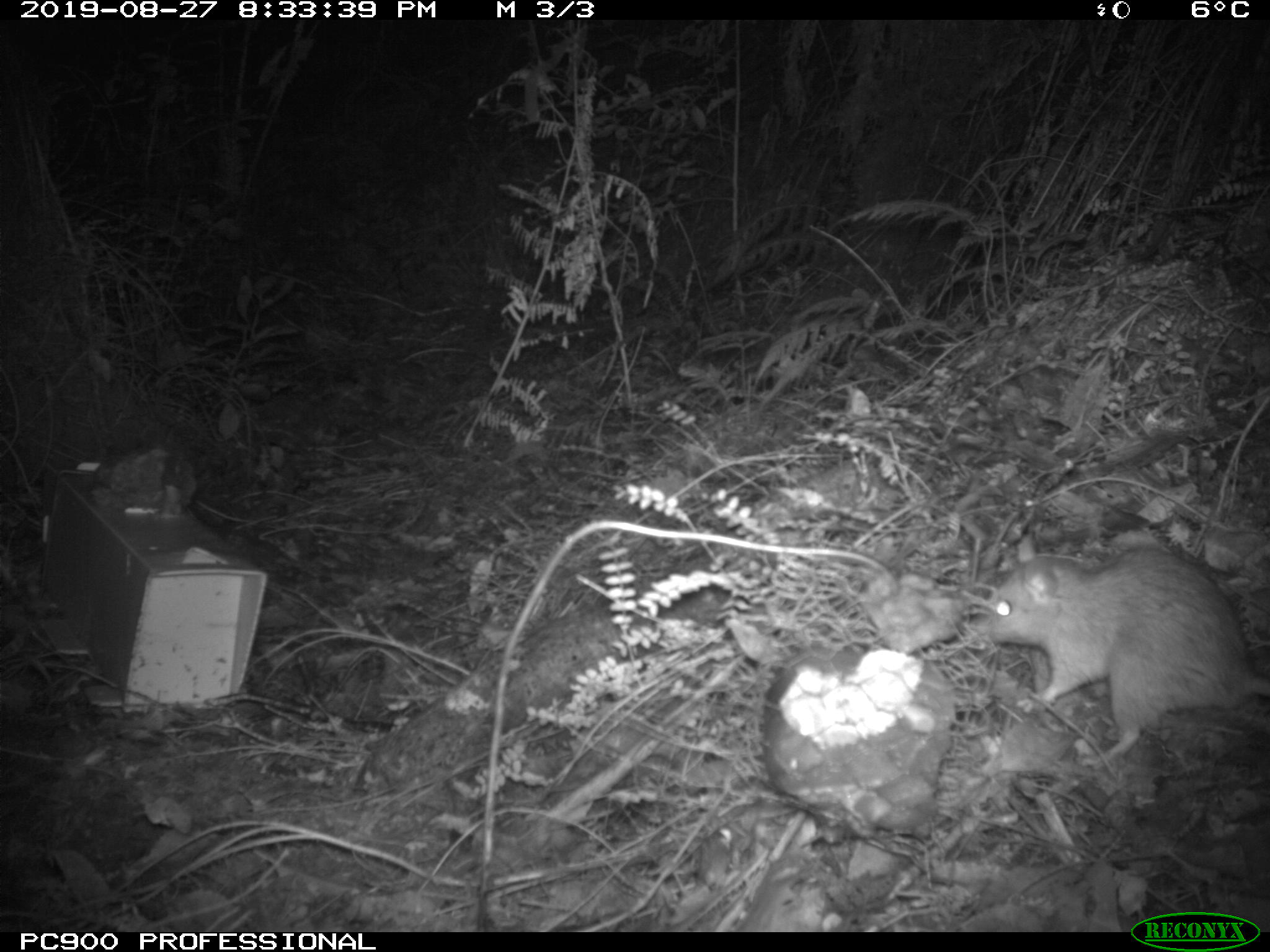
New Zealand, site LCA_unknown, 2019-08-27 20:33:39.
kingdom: Animalia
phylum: Chordata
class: Mammalia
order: Rodentia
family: Muridae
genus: Rattus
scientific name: Rattus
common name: rat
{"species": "rat (Rattus)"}